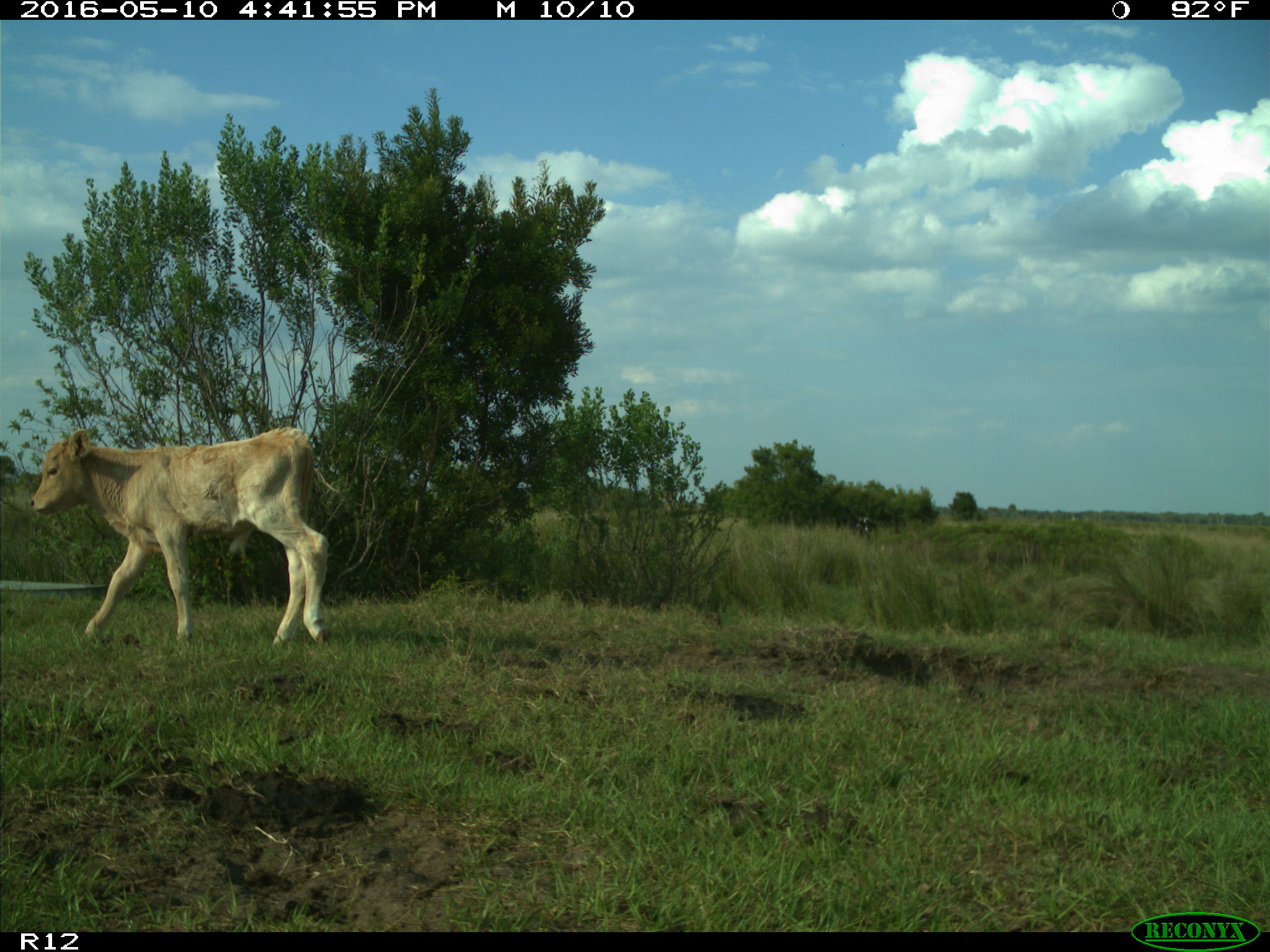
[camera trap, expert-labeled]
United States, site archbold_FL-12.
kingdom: Animalia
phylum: Chordata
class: Mammalia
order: Artiodactyla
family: Bovidae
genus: Bos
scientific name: Bos taurus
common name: domestic cow